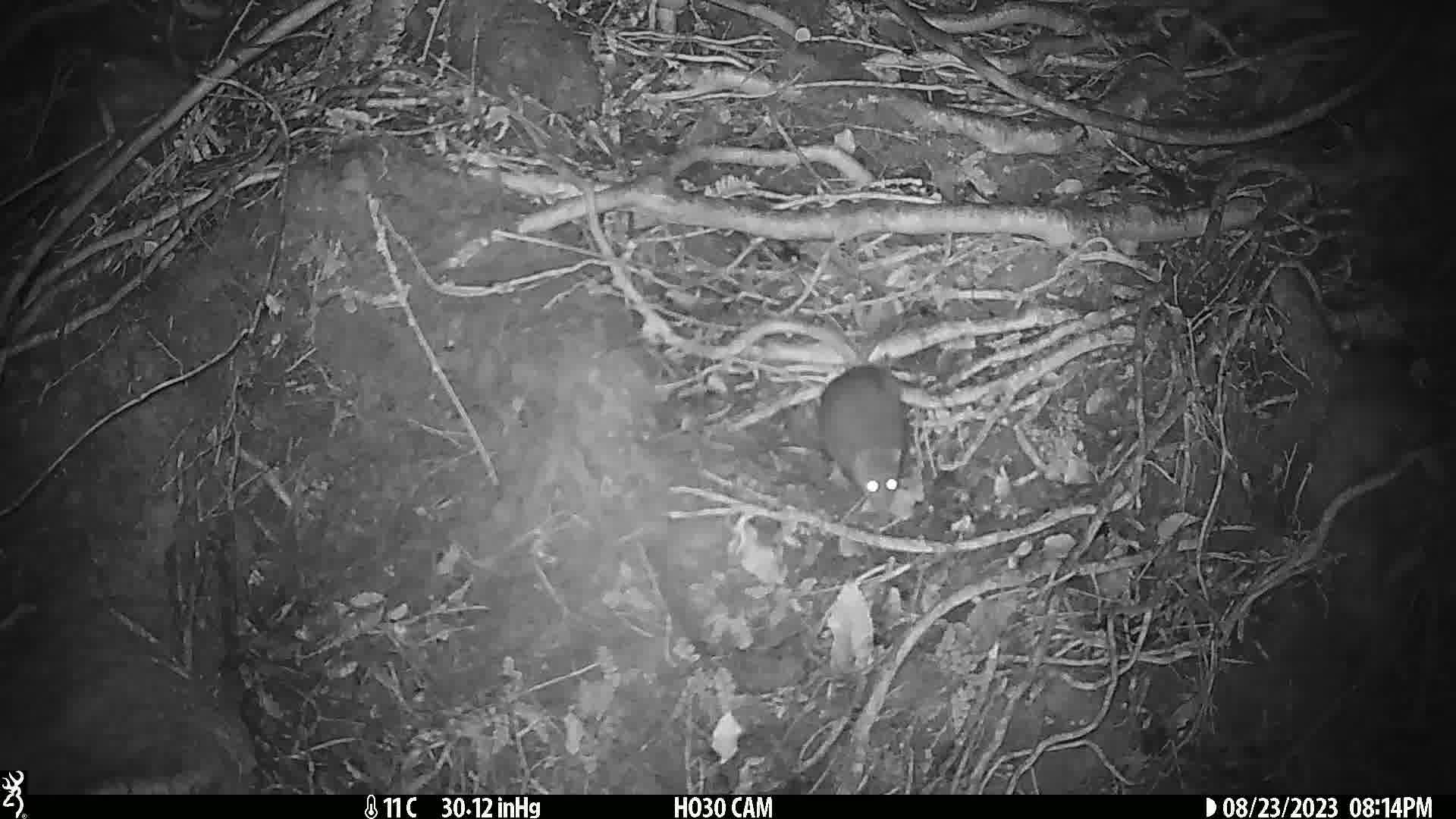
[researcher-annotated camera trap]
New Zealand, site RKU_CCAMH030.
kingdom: Animalia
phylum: Chordata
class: Mammalia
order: Rodentia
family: Muridae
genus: Rattus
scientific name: Rattus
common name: rat